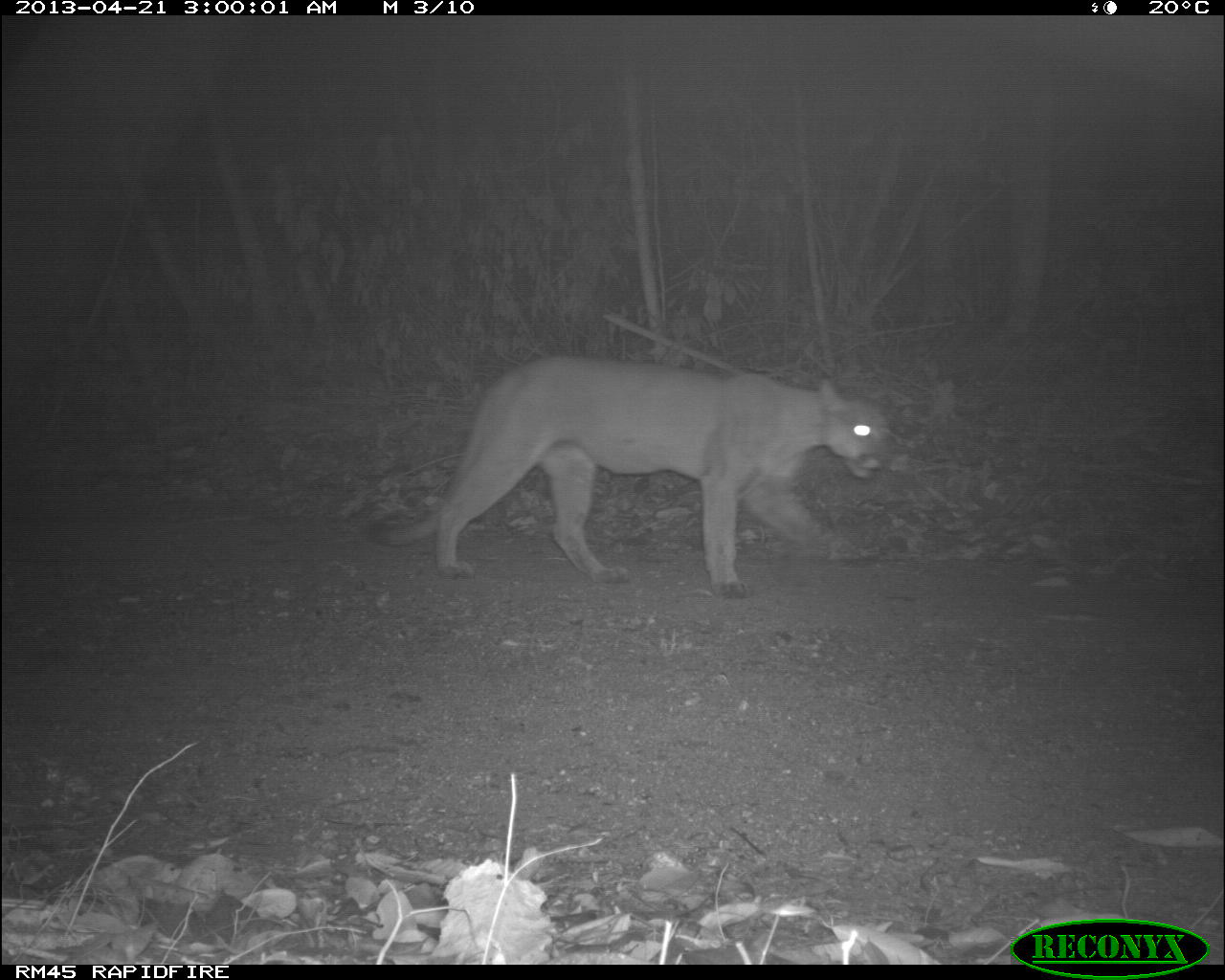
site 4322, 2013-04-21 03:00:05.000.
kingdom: Animalia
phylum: Chordata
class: Mammalia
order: Carnivora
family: Felidae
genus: Puma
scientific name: Puma concolor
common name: mountain lion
Puma concolor (mountain lion), count 1, sex male.